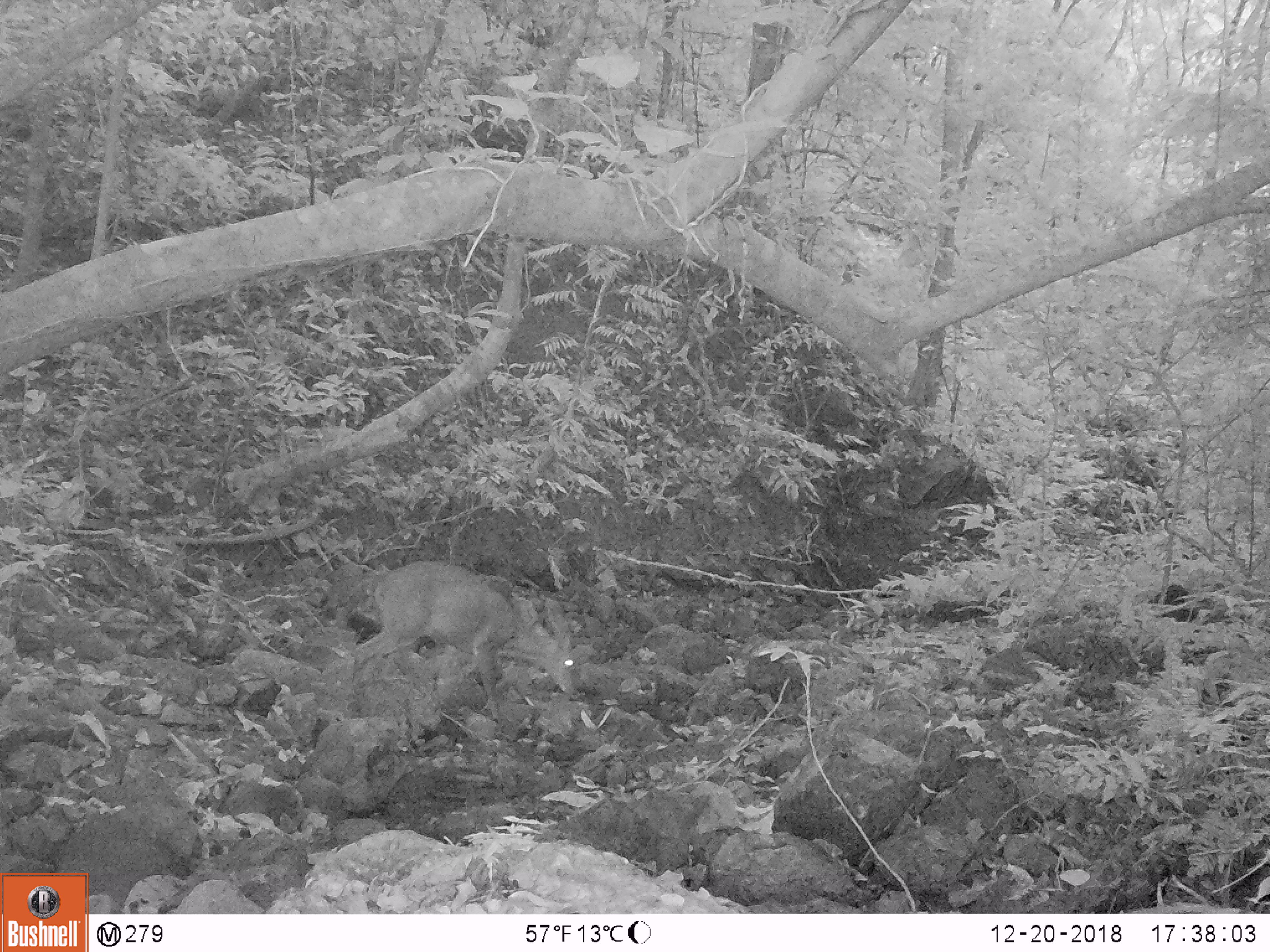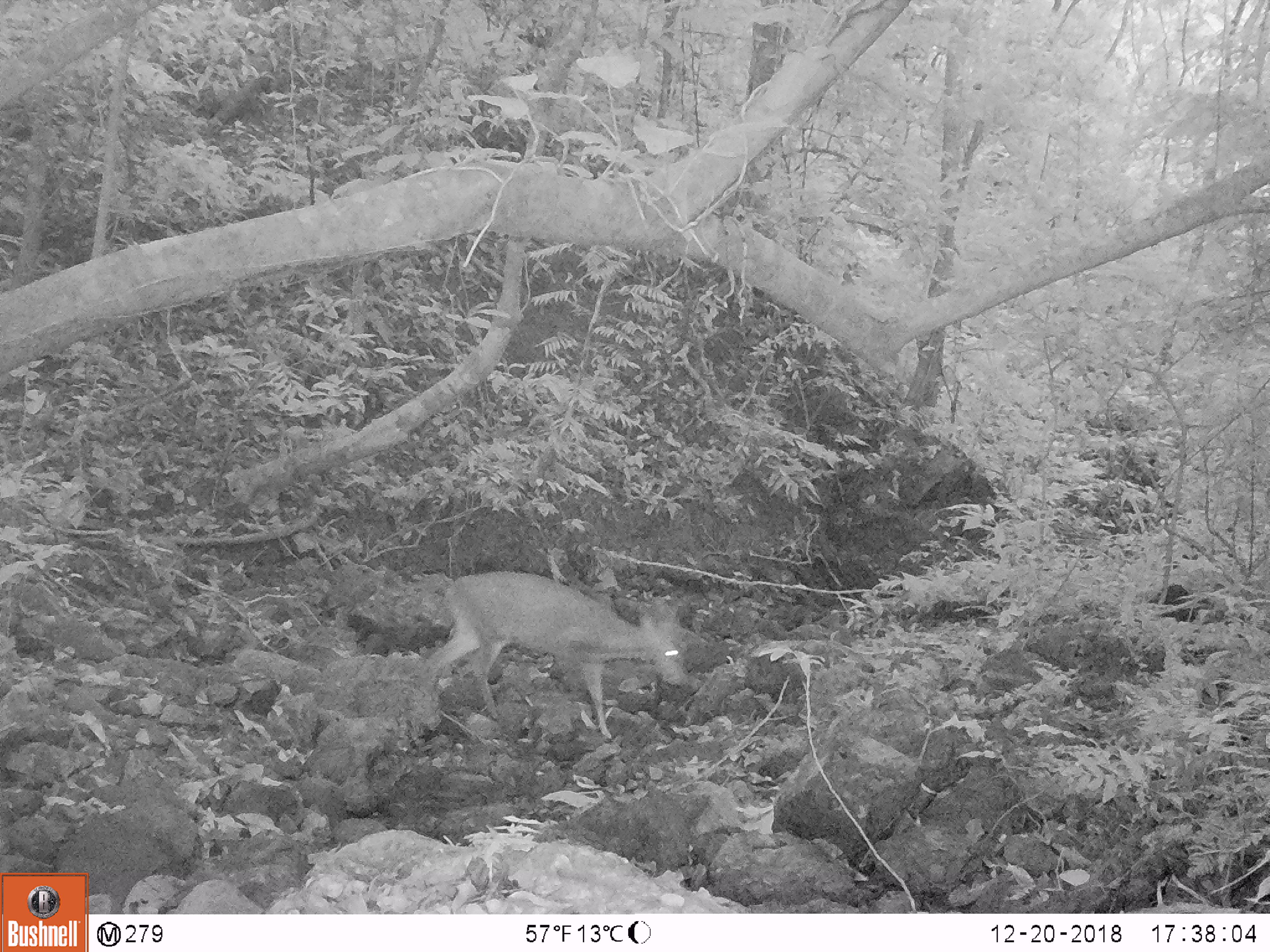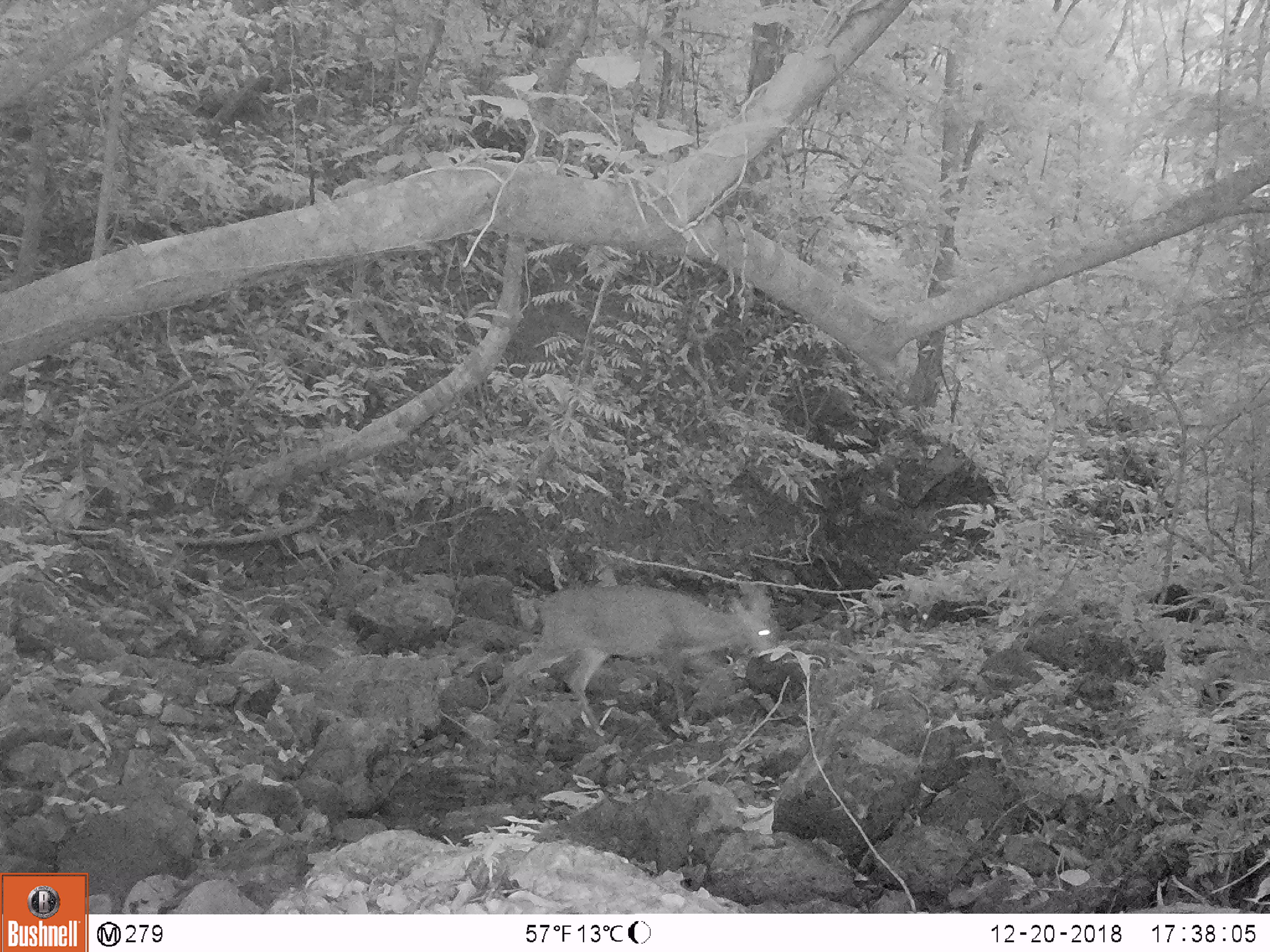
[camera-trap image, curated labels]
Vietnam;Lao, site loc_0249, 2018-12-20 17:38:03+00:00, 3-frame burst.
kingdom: Animalia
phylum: Chordata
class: Mammalia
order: Artiodactyla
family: Cervidae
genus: Muntiacus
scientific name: Muntiacus vuquangensis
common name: large-antlered muntjac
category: large antlered muntjac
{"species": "large antlered muntjac (large-antlered muntjac) (Muntiacus vuquangensis)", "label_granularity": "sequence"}